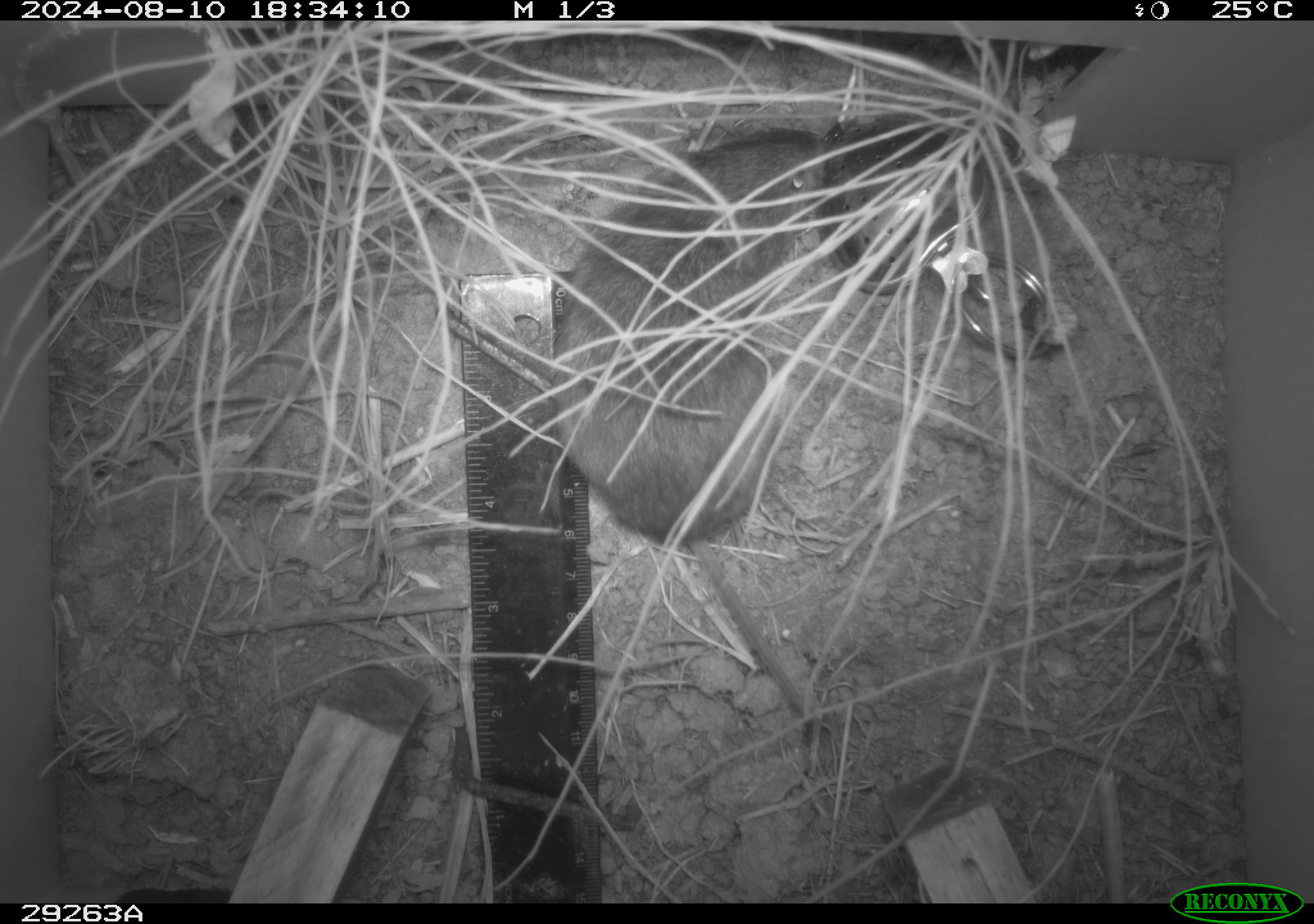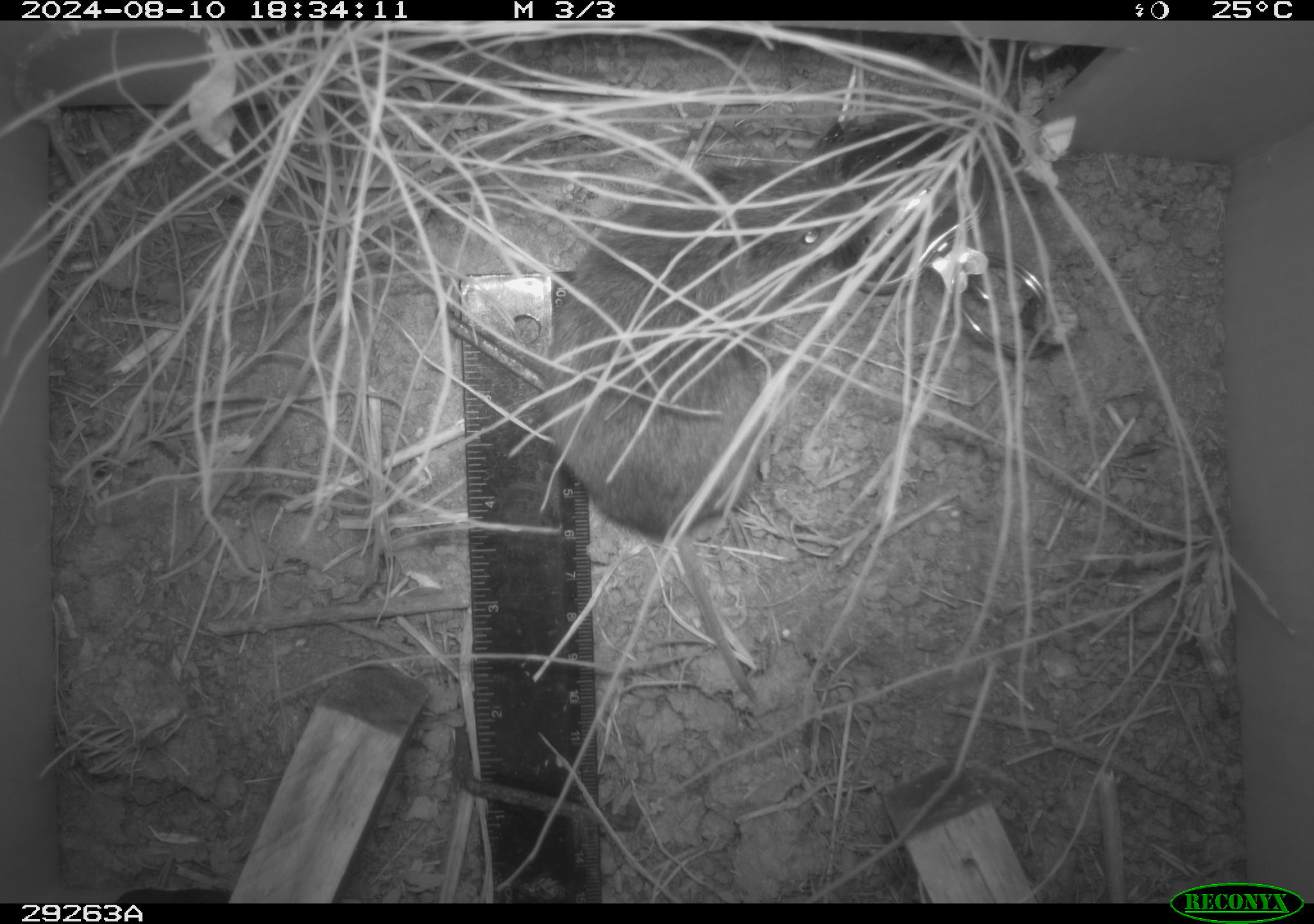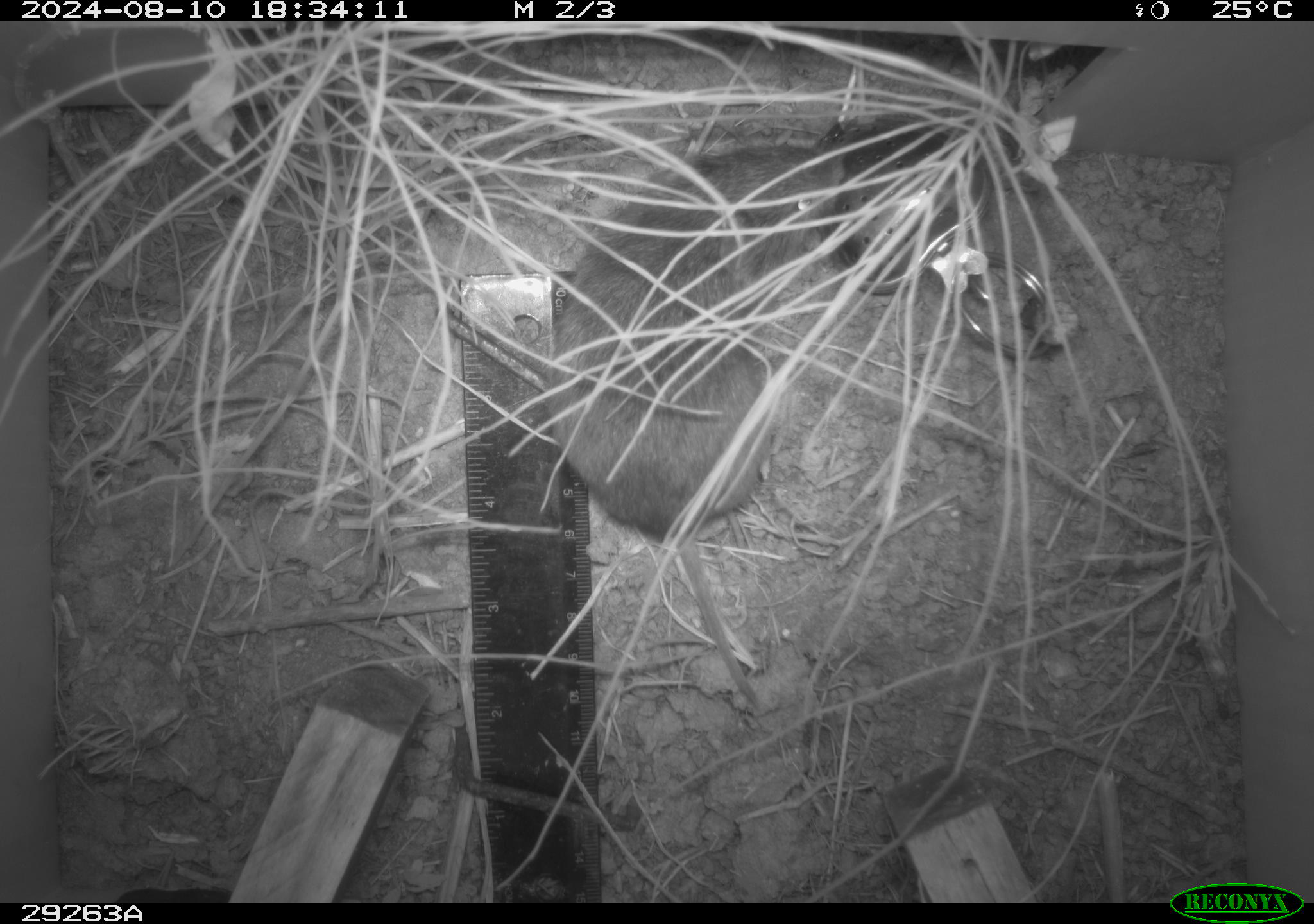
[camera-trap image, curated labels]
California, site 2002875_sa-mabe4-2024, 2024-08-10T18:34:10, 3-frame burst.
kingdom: Animalia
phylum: Chordata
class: Mammalia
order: Rodentia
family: Cricetidae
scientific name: Arvicolinae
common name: voles, lemmings, and muskrats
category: arvicolinae subfamily